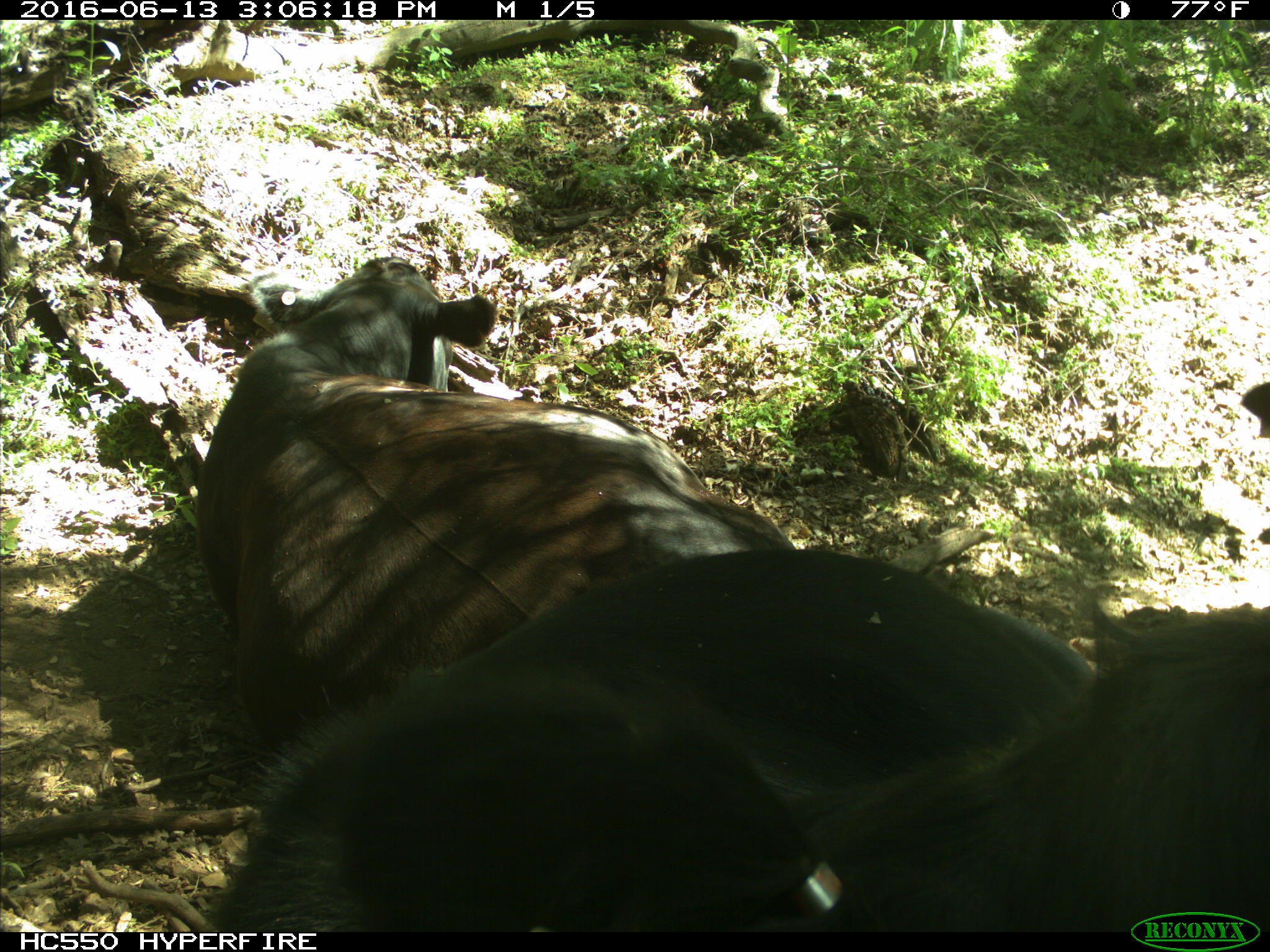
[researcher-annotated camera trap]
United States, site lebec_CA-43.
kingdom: Animalia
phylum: Chordata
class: Mammalia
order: Artiodactyla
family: Bovidae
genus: Bos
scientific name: Bos taurus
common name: domestic cow